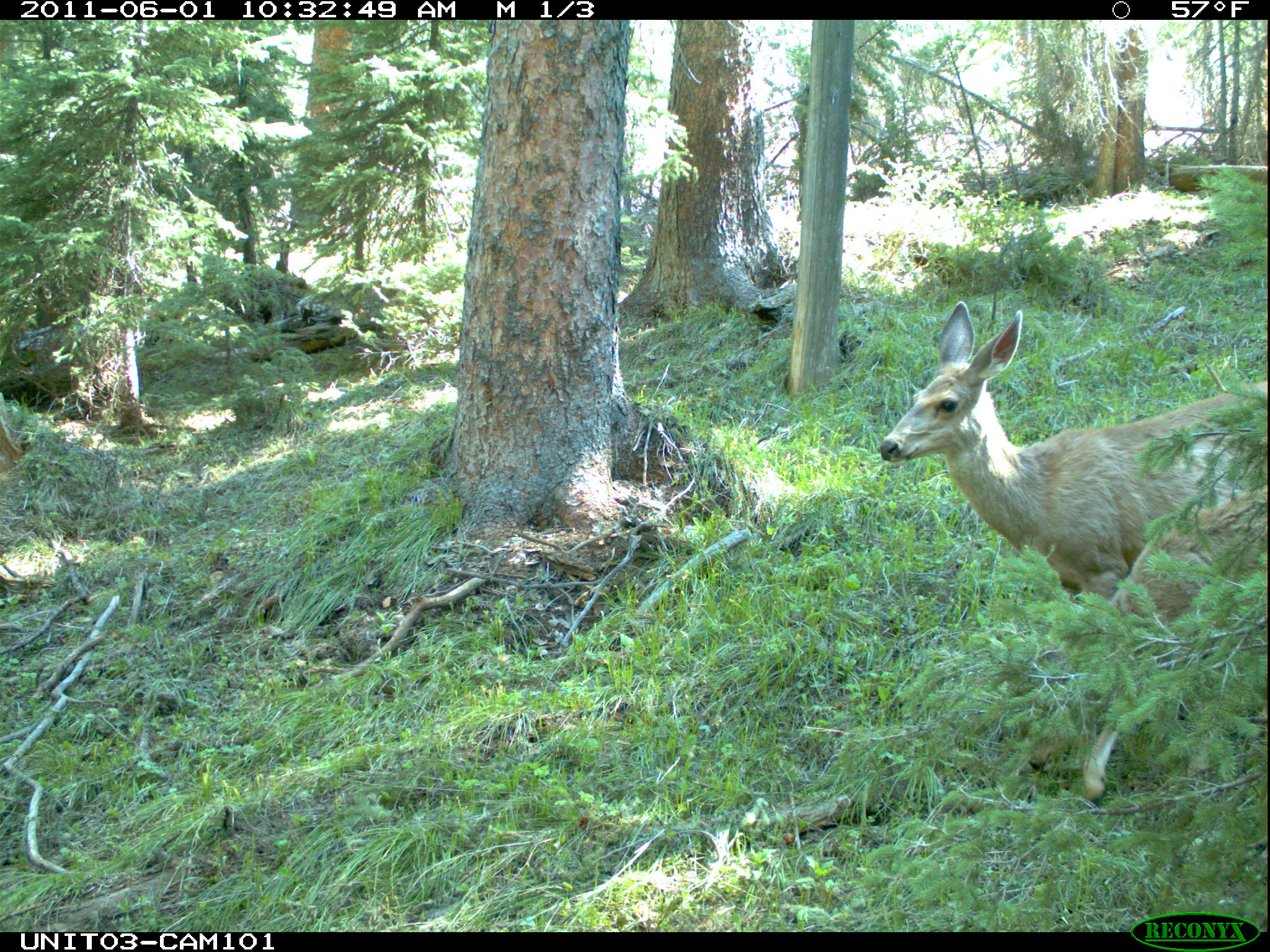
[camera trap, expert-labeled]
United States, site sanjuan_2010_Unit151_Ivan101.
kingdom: Animalia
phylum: Chordata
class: Mammalia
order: Artiodactyla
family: Cervidae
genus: Odocoileus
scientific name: Odocoileus hemionus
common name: mule deer